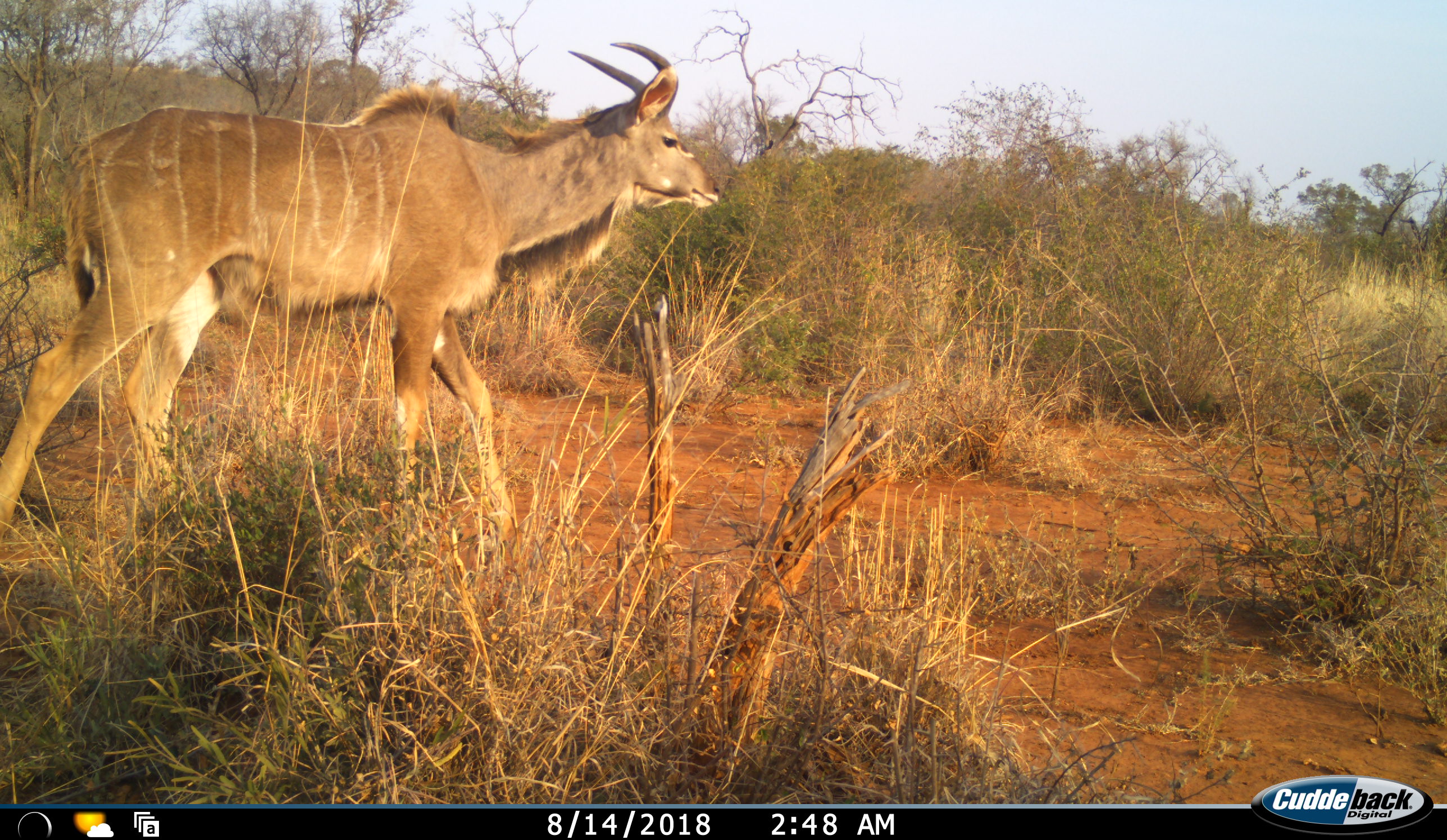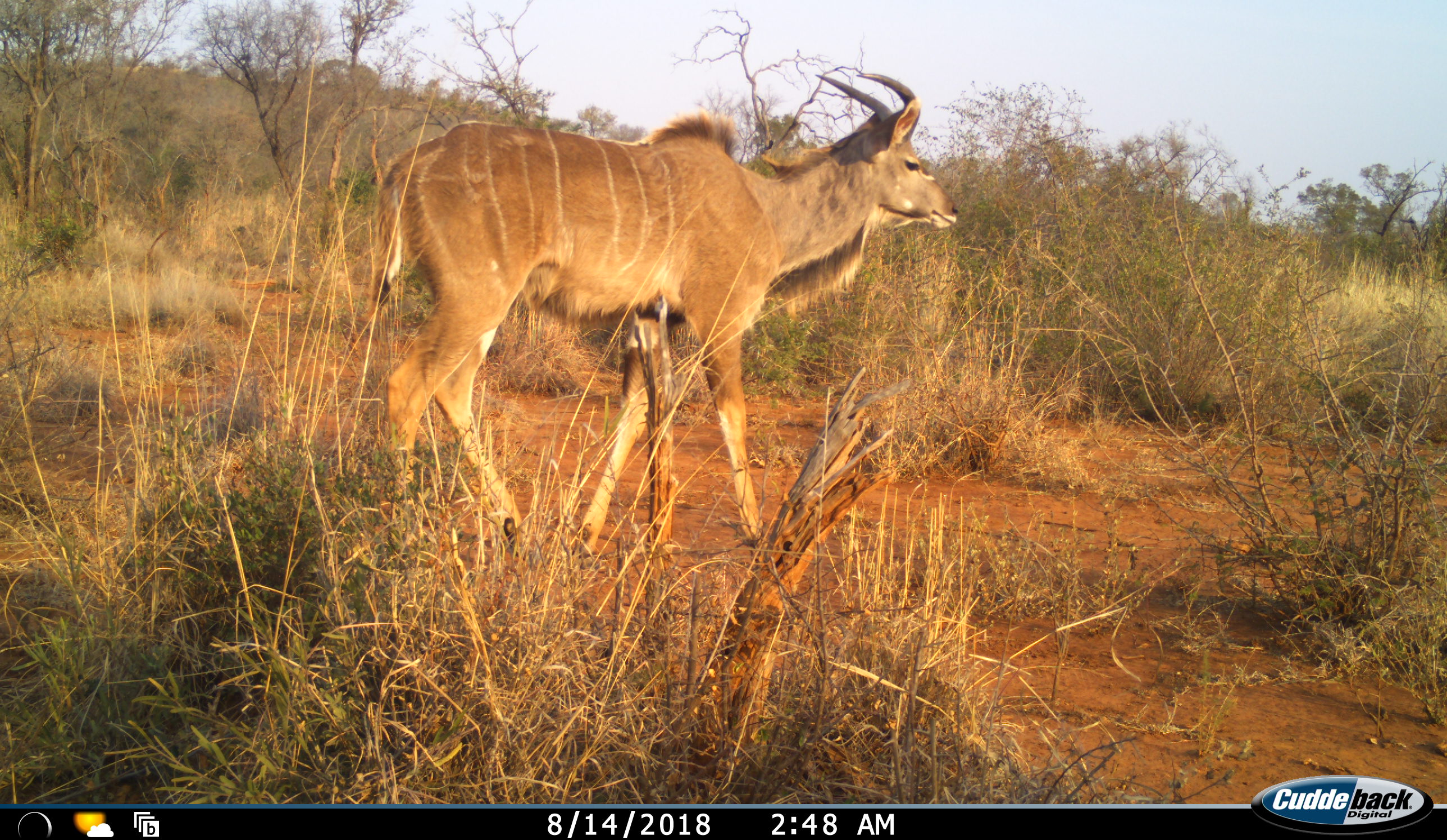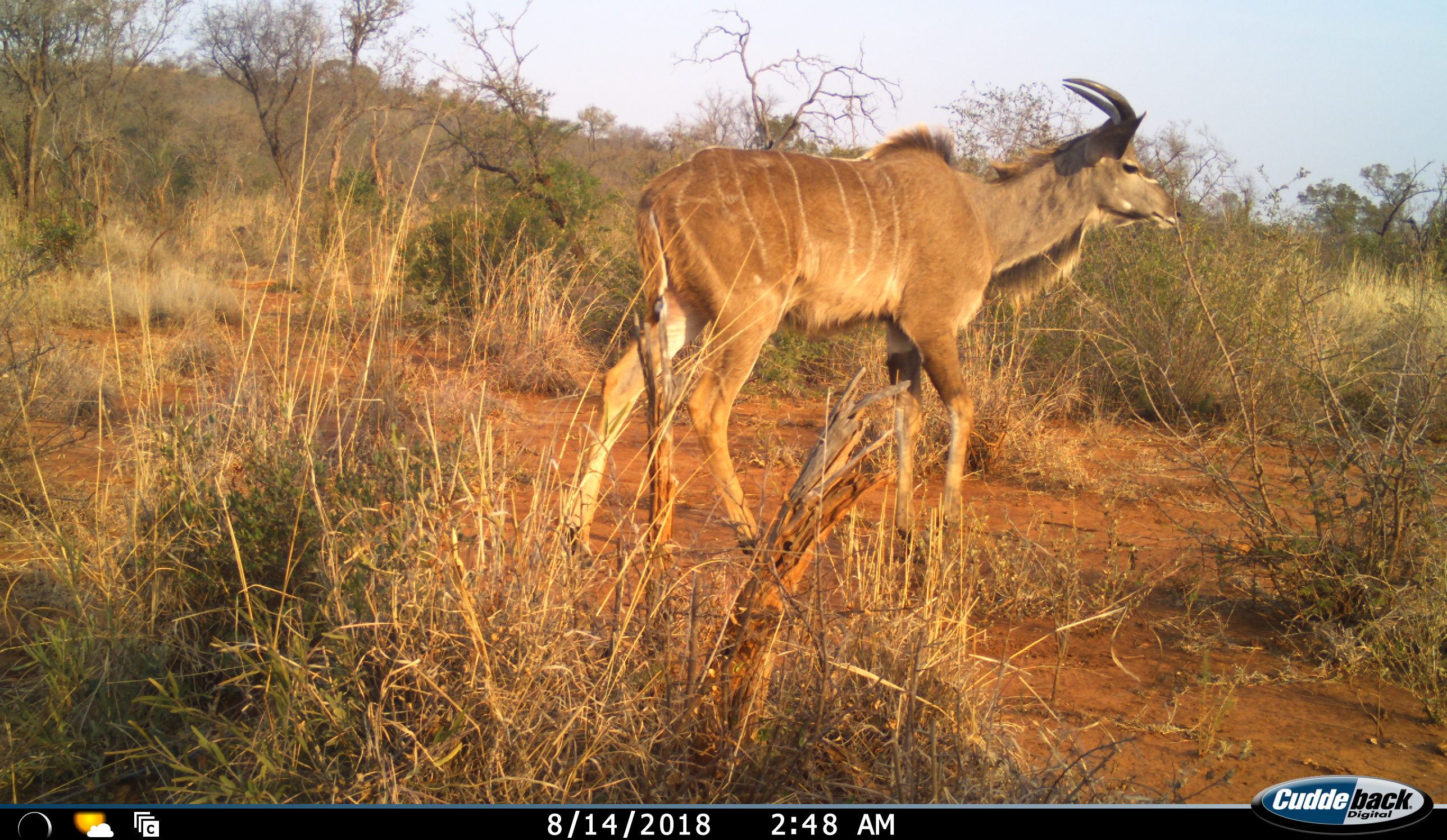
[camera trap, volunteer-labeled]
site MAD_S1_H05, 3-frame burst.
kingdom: Animalia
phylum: Chordata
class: Mammalia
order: Artiodactyla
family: Bovidae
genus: Tragelaphus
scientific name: Tragelaphus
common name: kudu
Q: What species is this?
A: Kudu (Tragelaphus).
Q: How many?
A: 1.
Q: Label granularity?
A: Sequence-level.